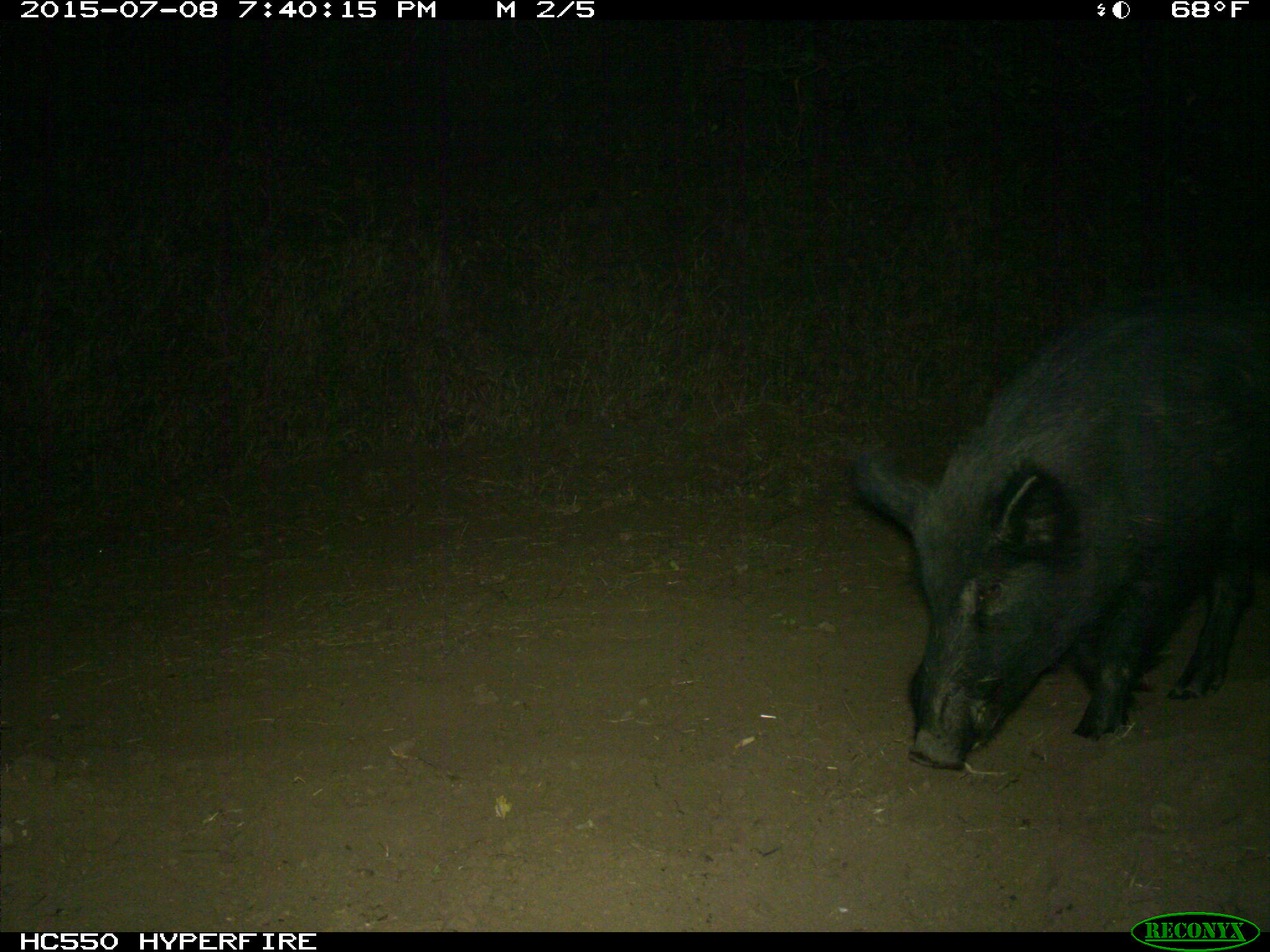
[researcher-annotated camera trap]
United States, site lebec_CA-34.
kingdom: Animalia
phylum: Chordata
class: Mammalia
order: Artiodactyla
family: Suidae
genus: Sus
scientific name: Sus scrofa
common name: wild boar